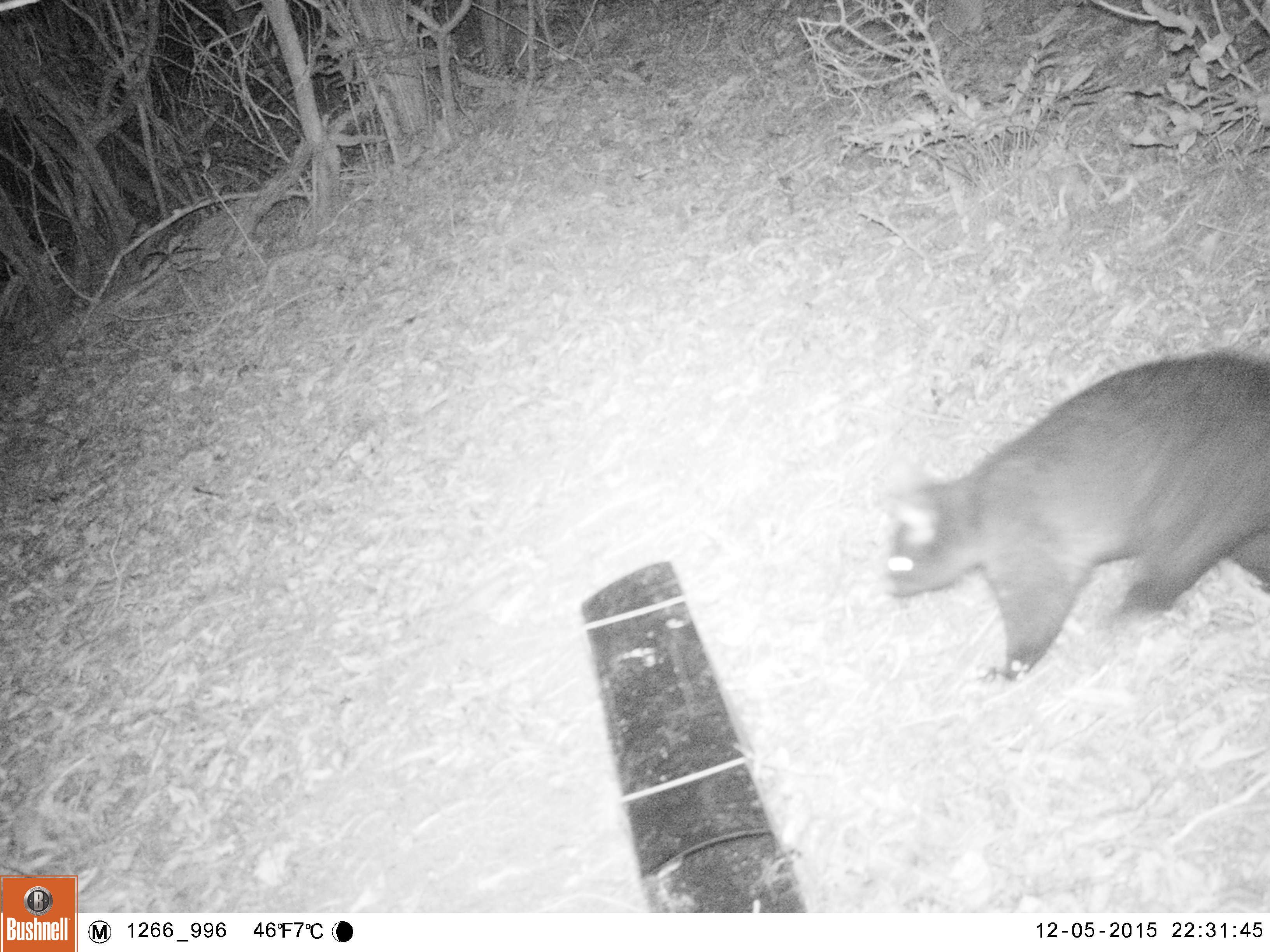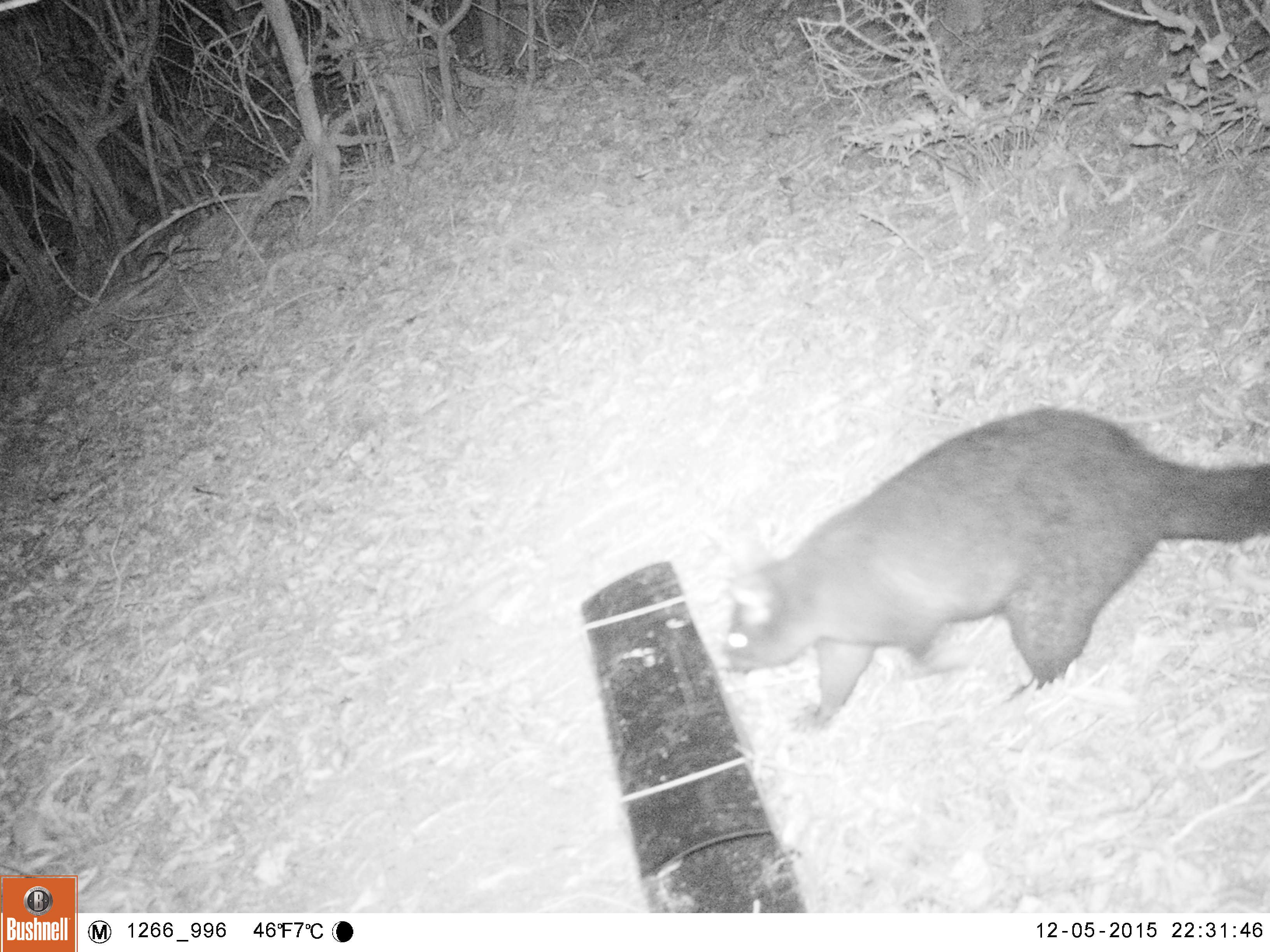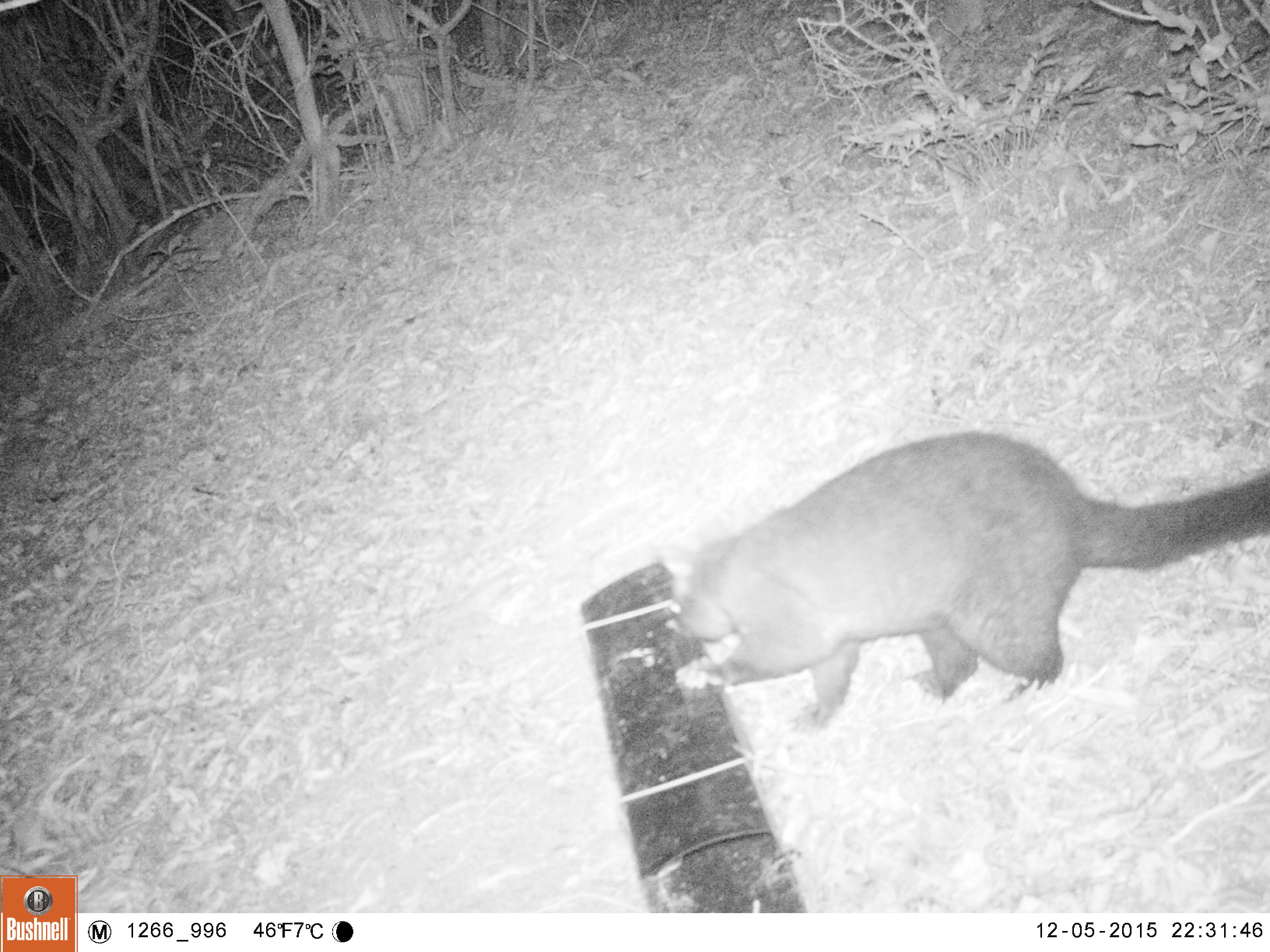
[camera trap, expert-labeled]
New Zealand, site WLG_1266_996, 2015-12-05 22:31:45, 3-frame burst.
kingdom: Animalia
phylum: Chordata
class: Mammalia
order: Diprotodontia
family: Phalangeridae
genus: Trichosurus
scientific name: Trichosurus vulpecula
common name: common brushtail possum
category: possum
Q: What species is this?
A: Possum (common brushtail possum) (Trichosurus vulpecula).